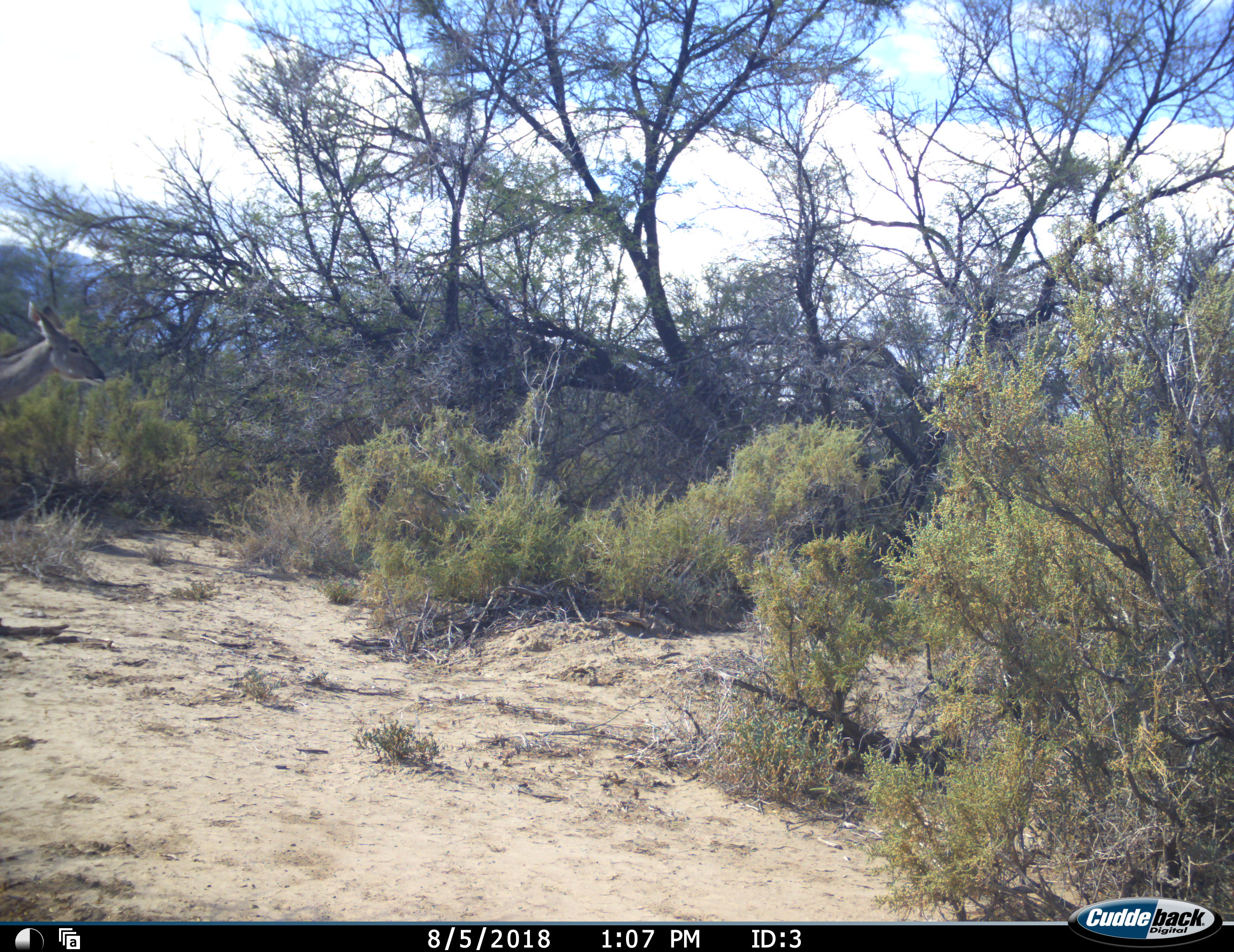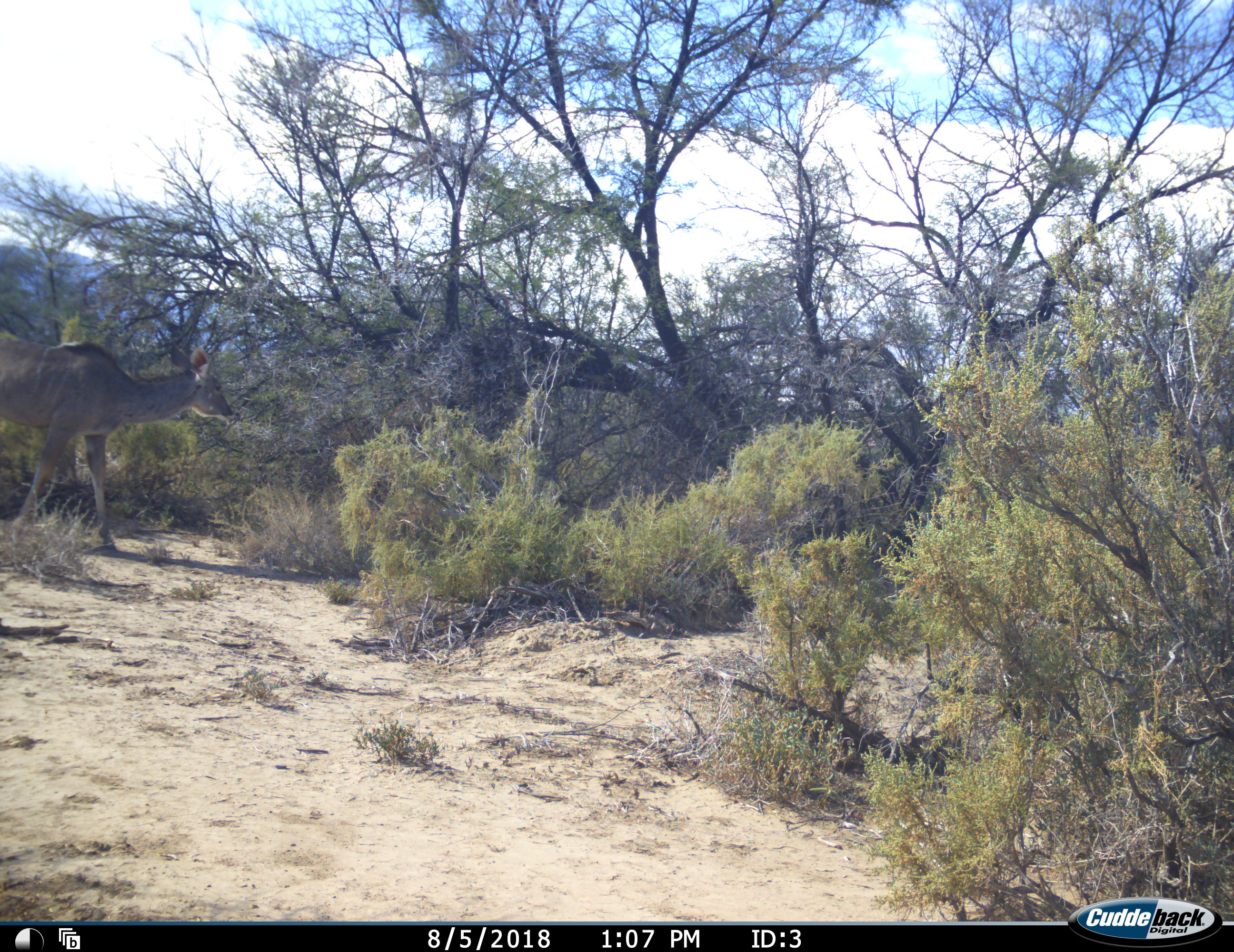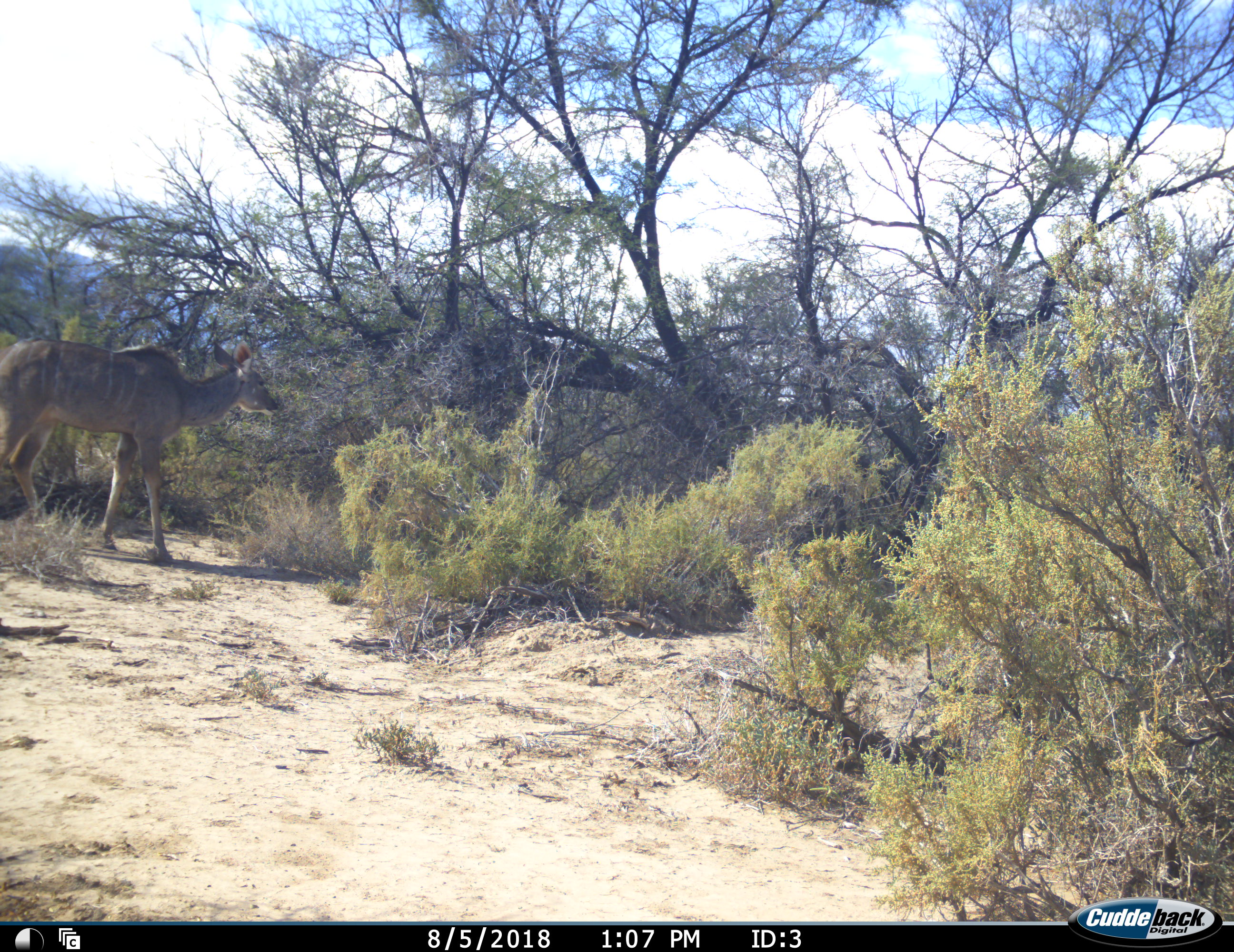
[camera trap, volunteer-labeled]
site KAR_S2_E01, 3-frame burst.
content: unidentified animal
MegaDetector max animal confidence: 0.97